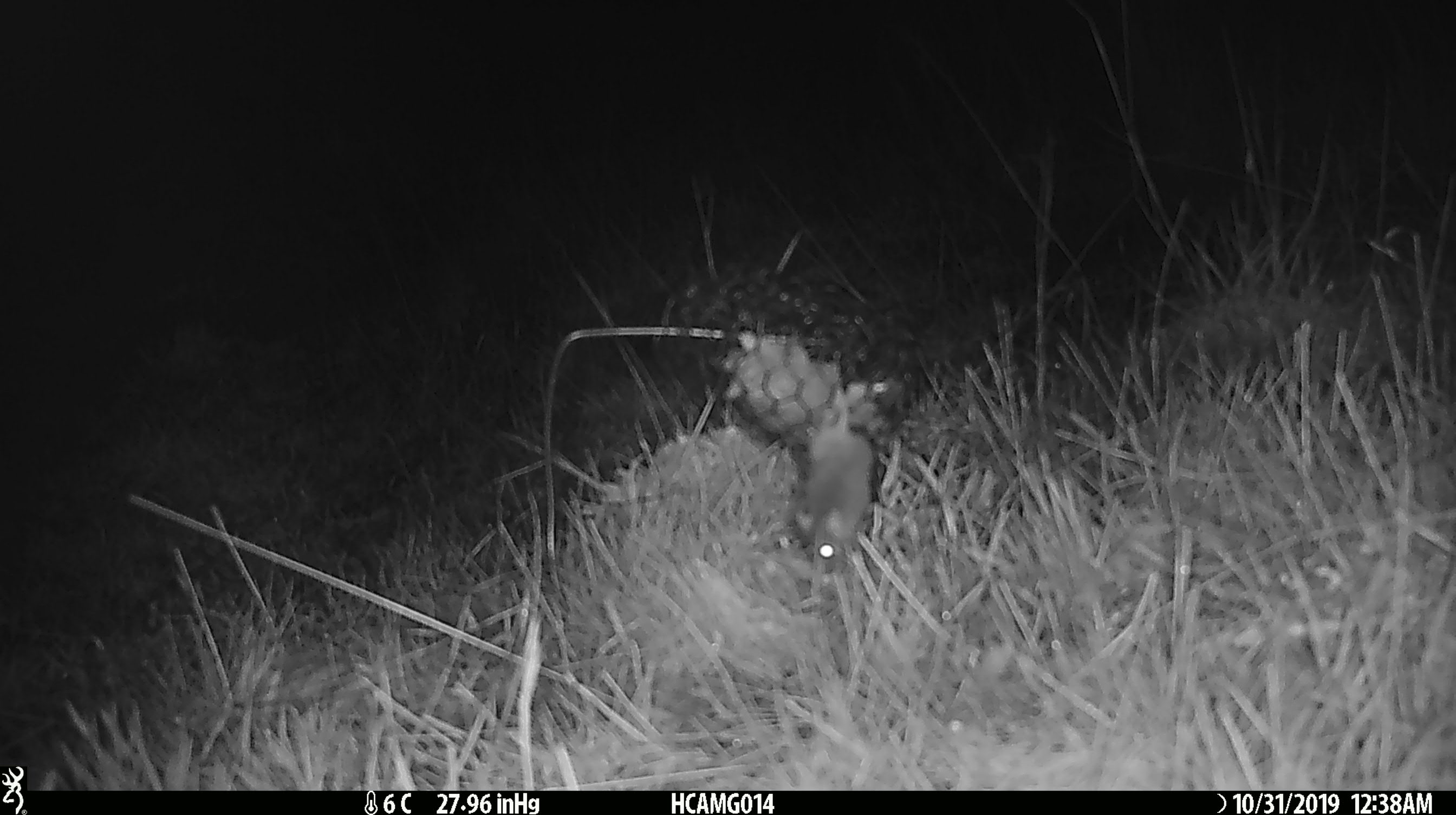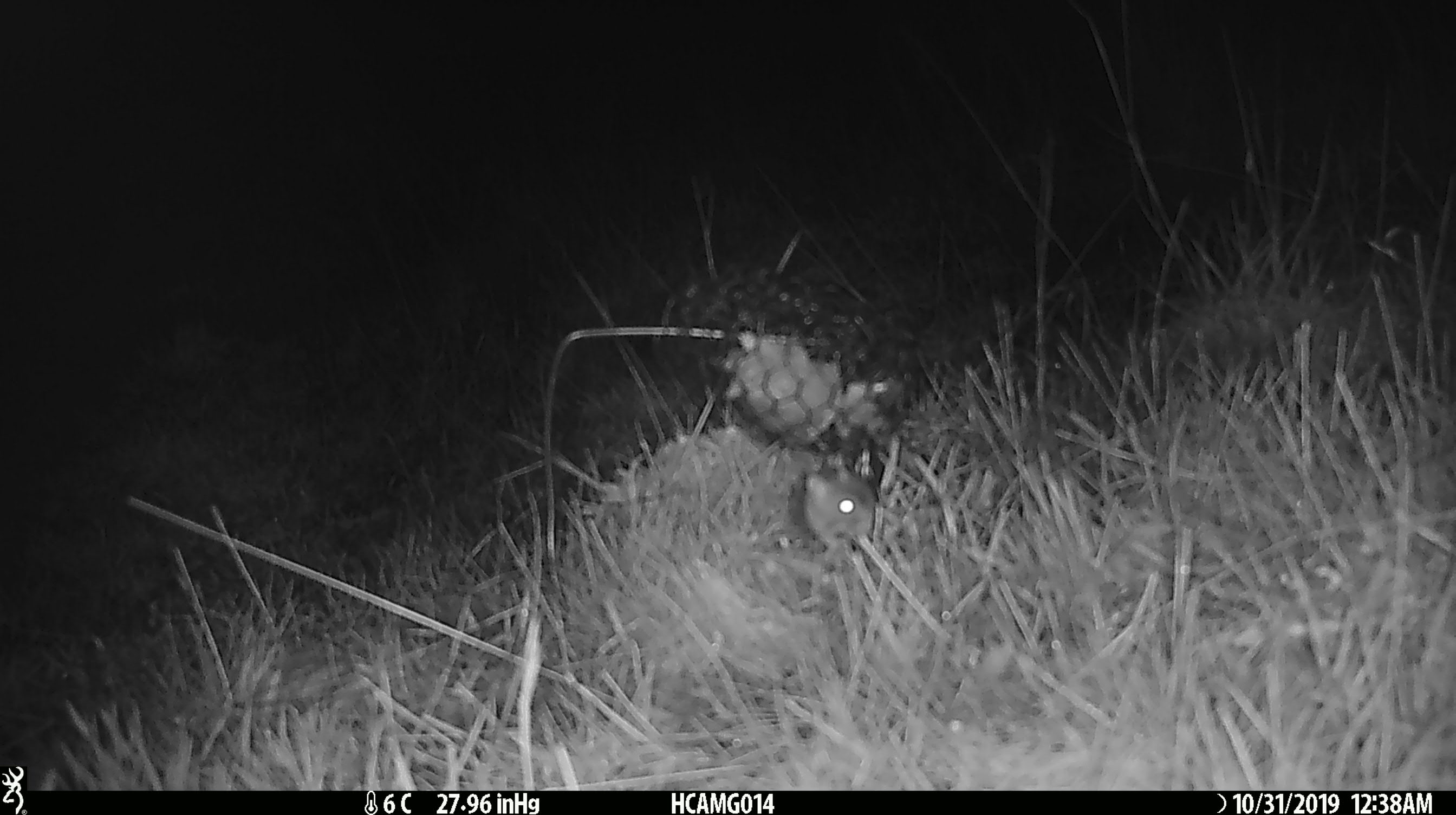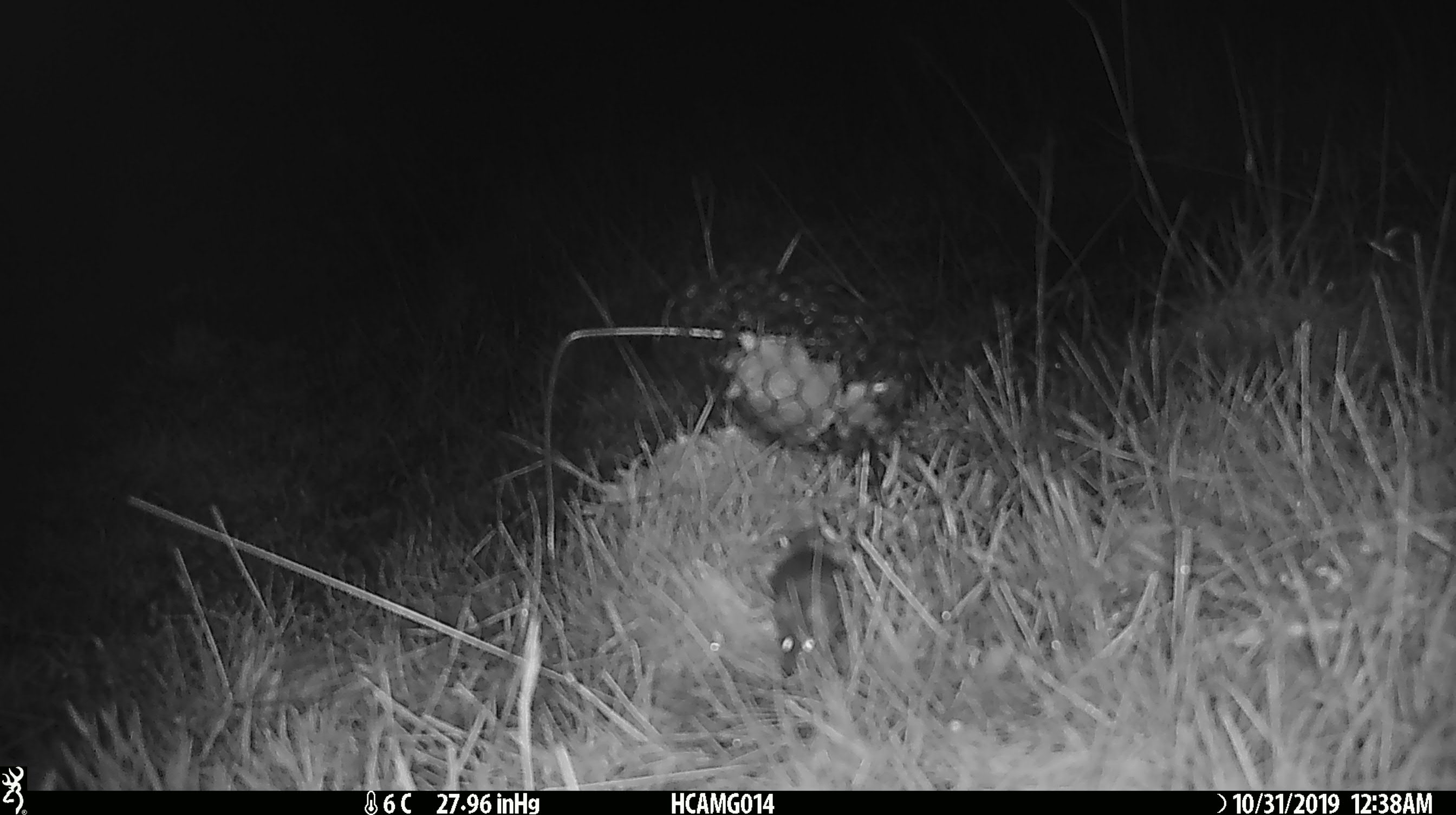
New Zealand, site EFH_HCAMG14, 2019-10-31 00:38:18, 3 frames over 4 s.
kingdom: Animalia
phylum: Chordata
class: Mammalia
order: Rodentia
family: Muridae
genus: Mus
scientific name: Mus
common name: mouse